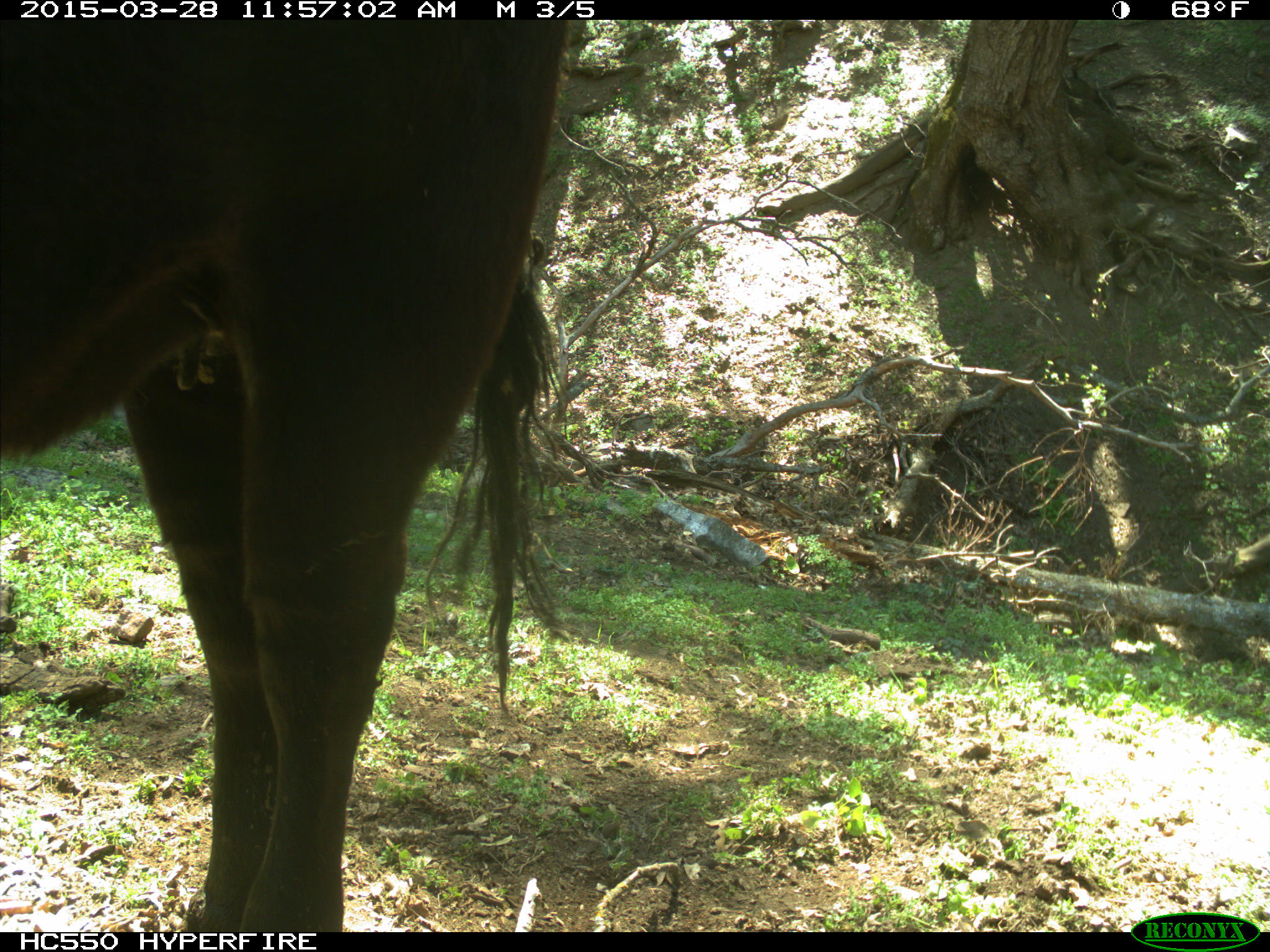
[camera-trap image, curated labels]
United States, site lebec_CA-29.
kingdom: Animalia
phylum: Chordata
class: Mammalia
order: Artiodactyla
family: Bovidae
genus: Bos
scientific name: Bos taurus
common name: domestic cow